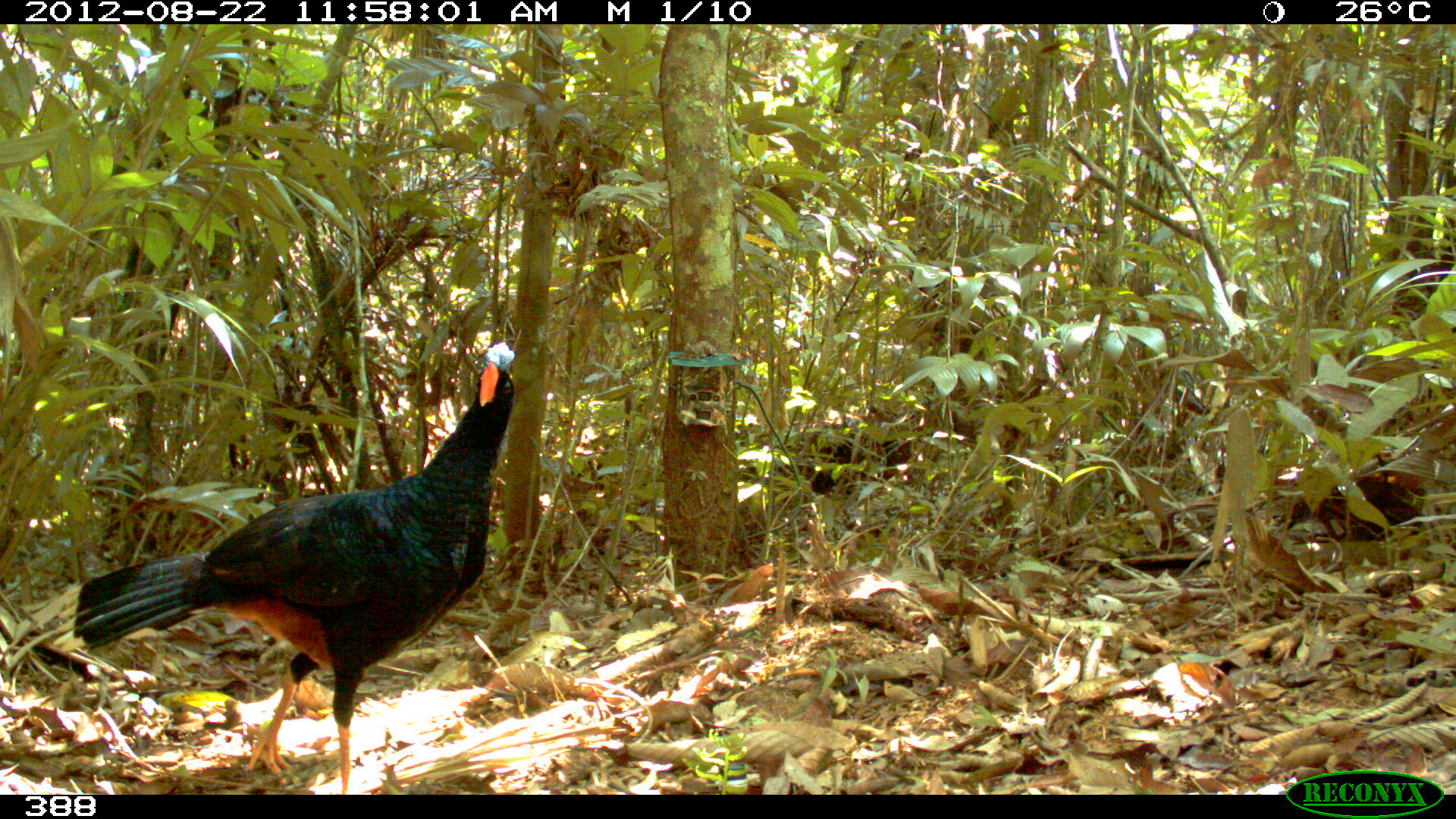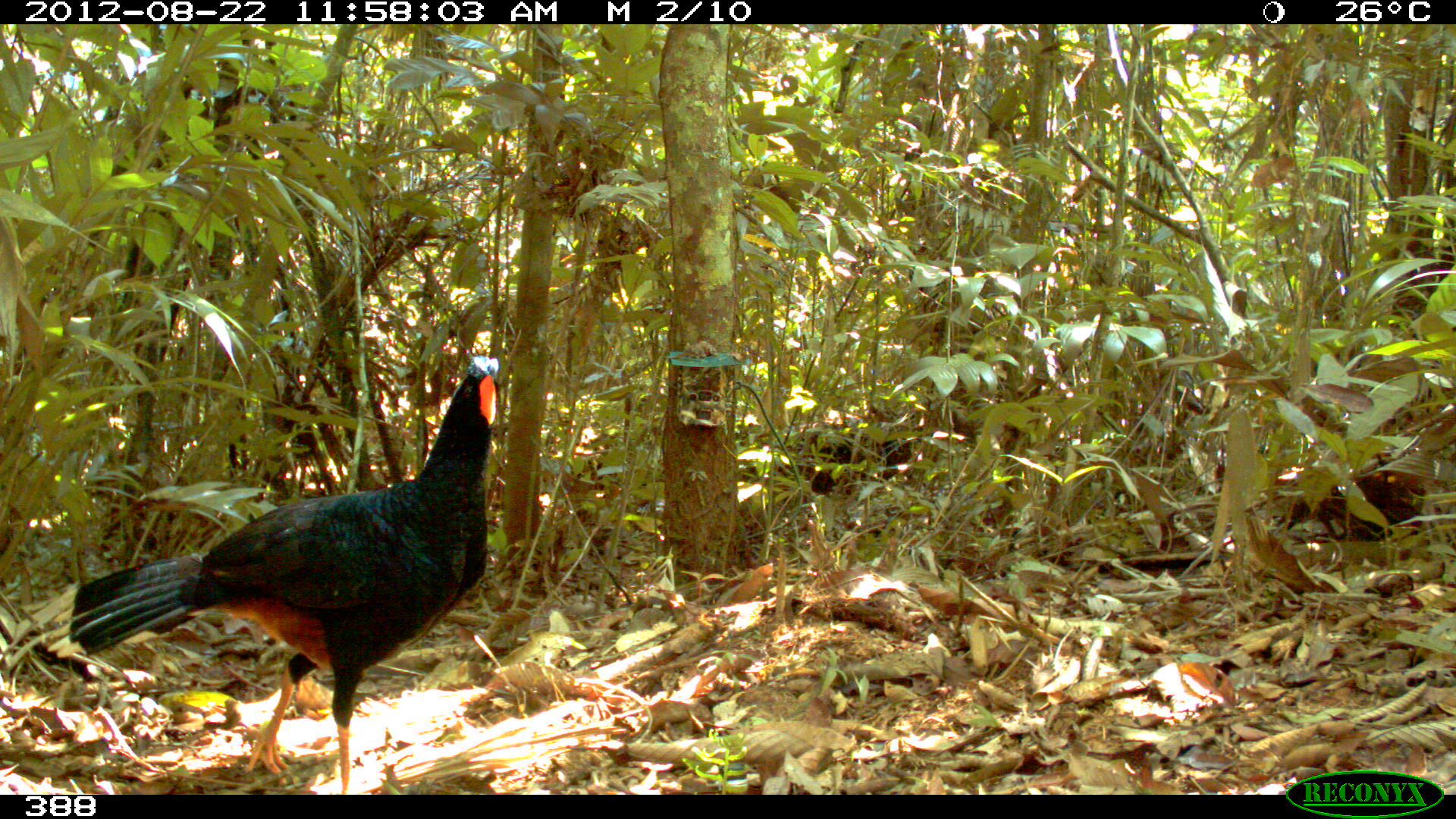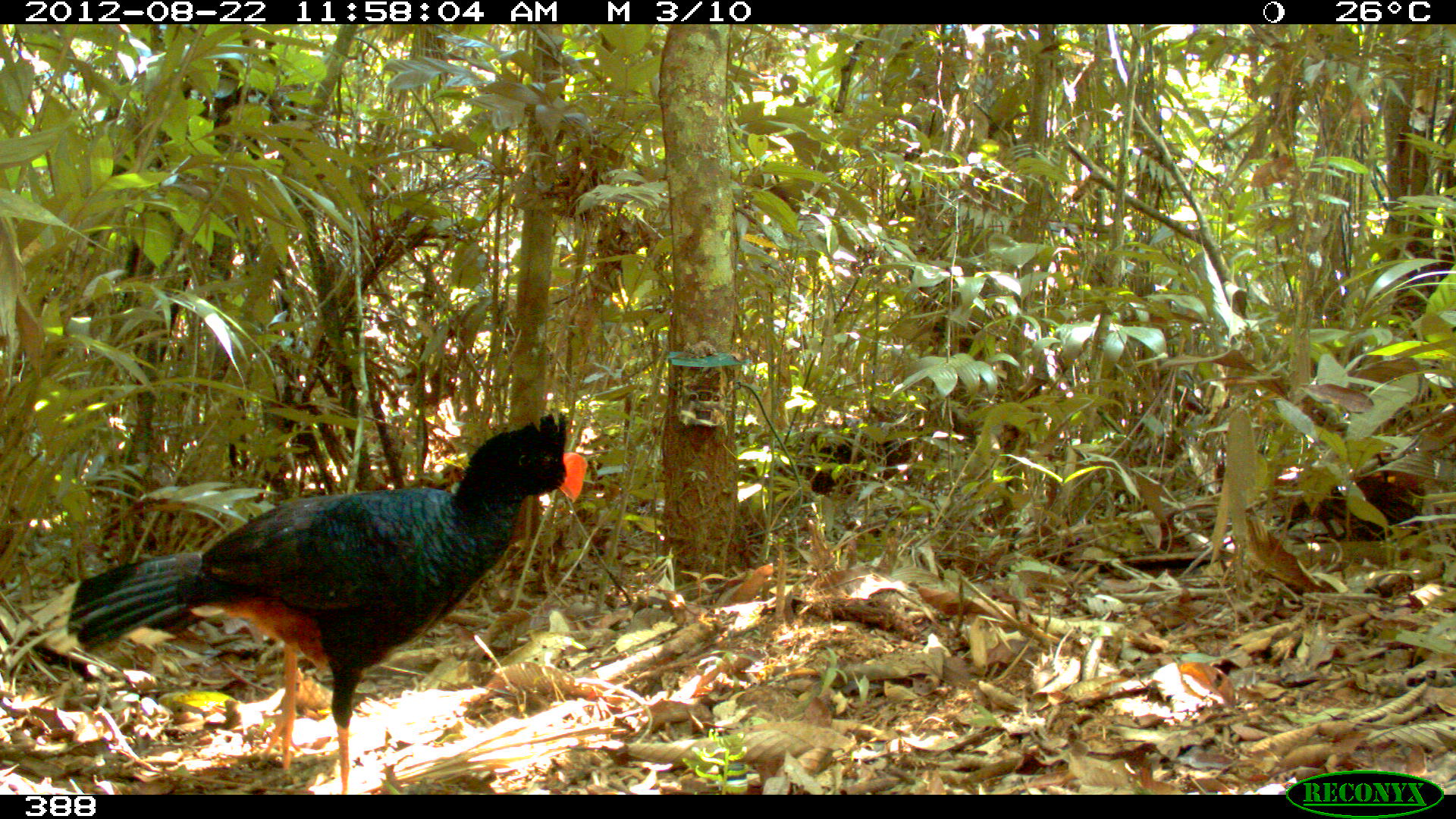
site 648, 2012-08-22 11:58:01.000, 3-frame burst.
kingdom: Animalia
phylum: Chordata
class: Aves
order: Galliformes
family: Cracidae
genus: Mitu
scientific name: Mitu tuberosum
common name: razor-billed curassow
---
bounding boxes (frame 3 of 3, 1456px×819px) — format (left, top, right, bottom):
mitu tuberosum: (38, 411, 587, 792)